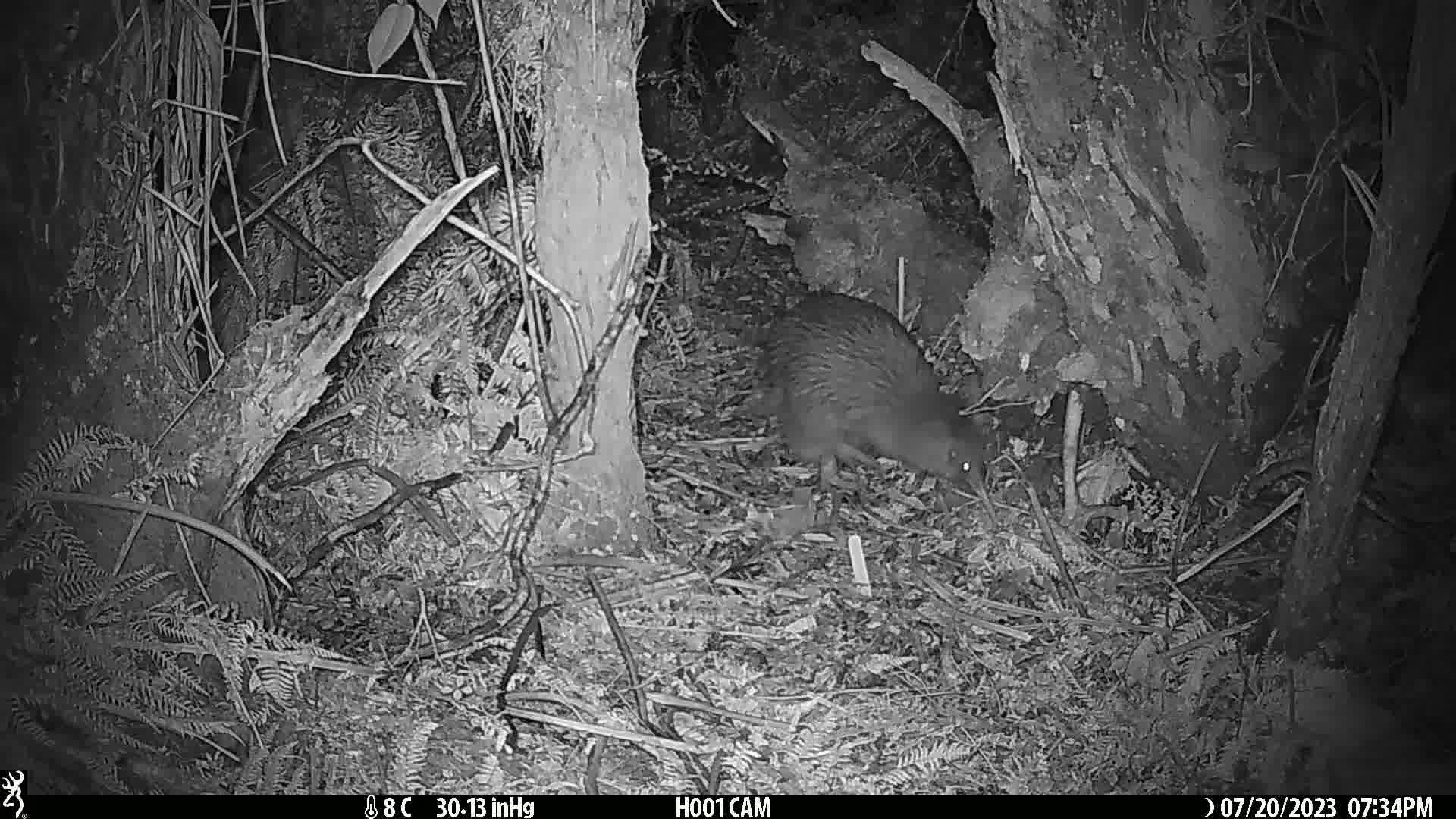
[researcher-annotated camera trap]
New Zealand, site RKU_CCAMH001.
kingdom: Animalia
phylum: Chordata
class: Aves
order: Apterygiformes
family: Apterygidae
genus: Apteryx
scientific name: Apteryx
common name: kiwi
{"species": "kiwi (Apteryx)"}